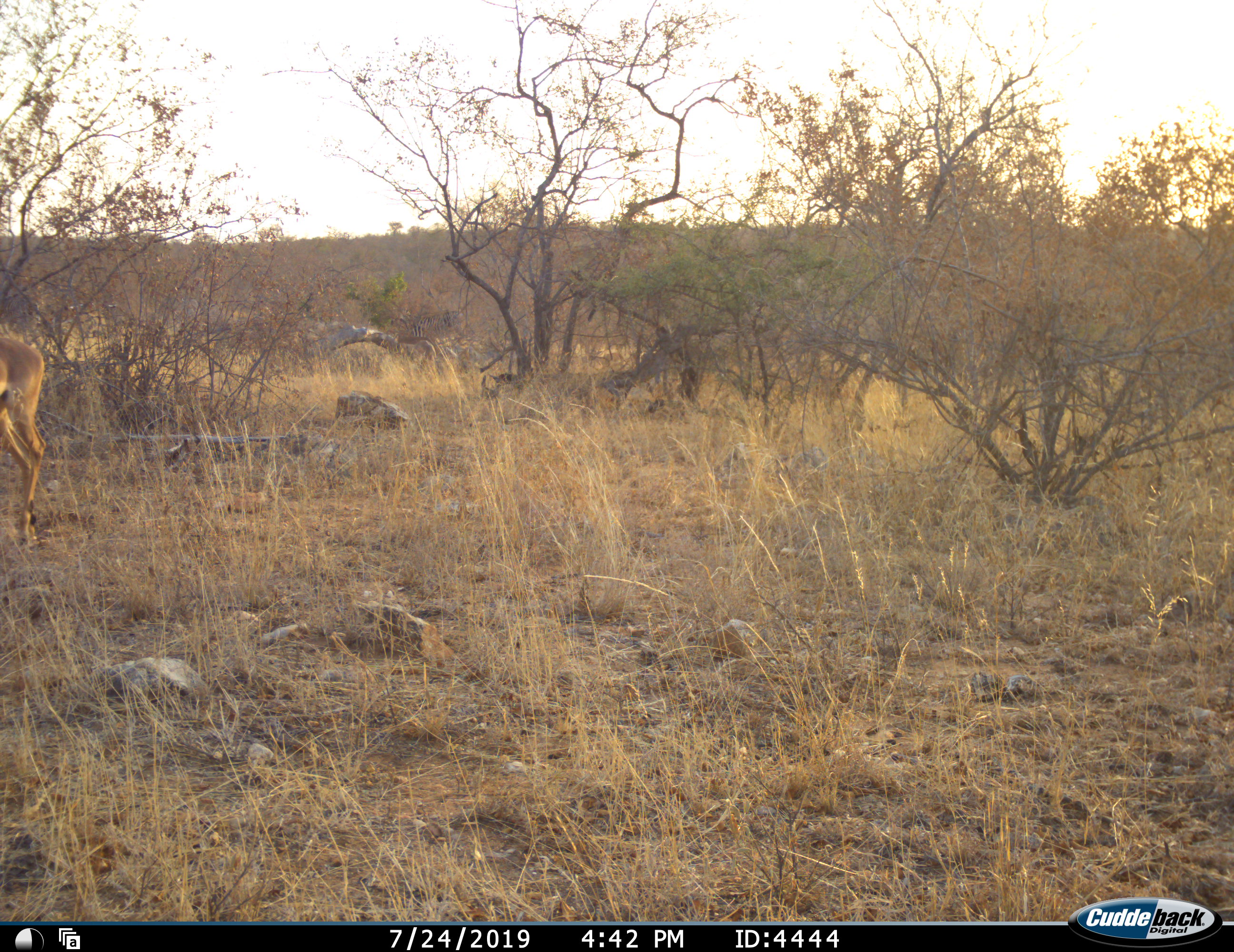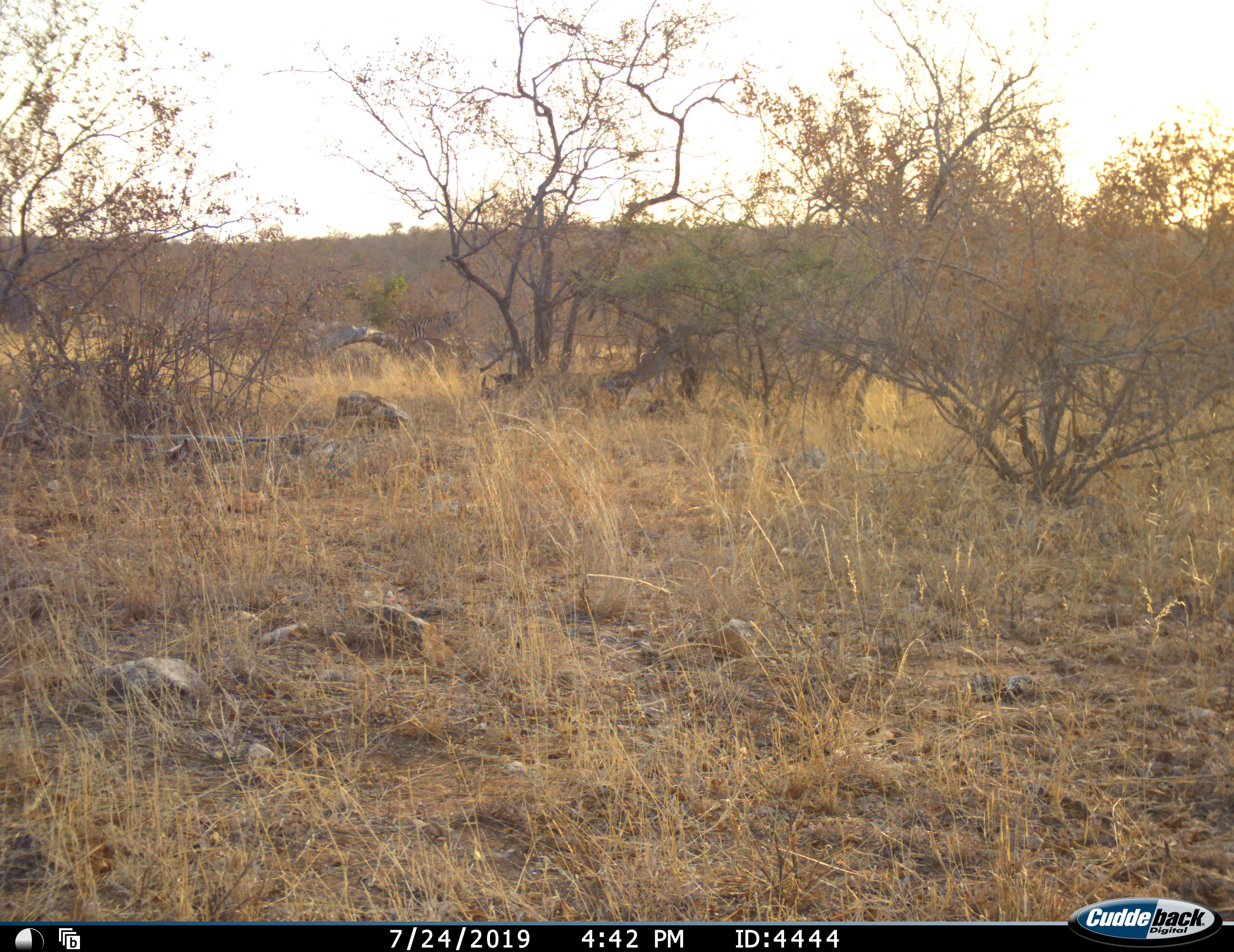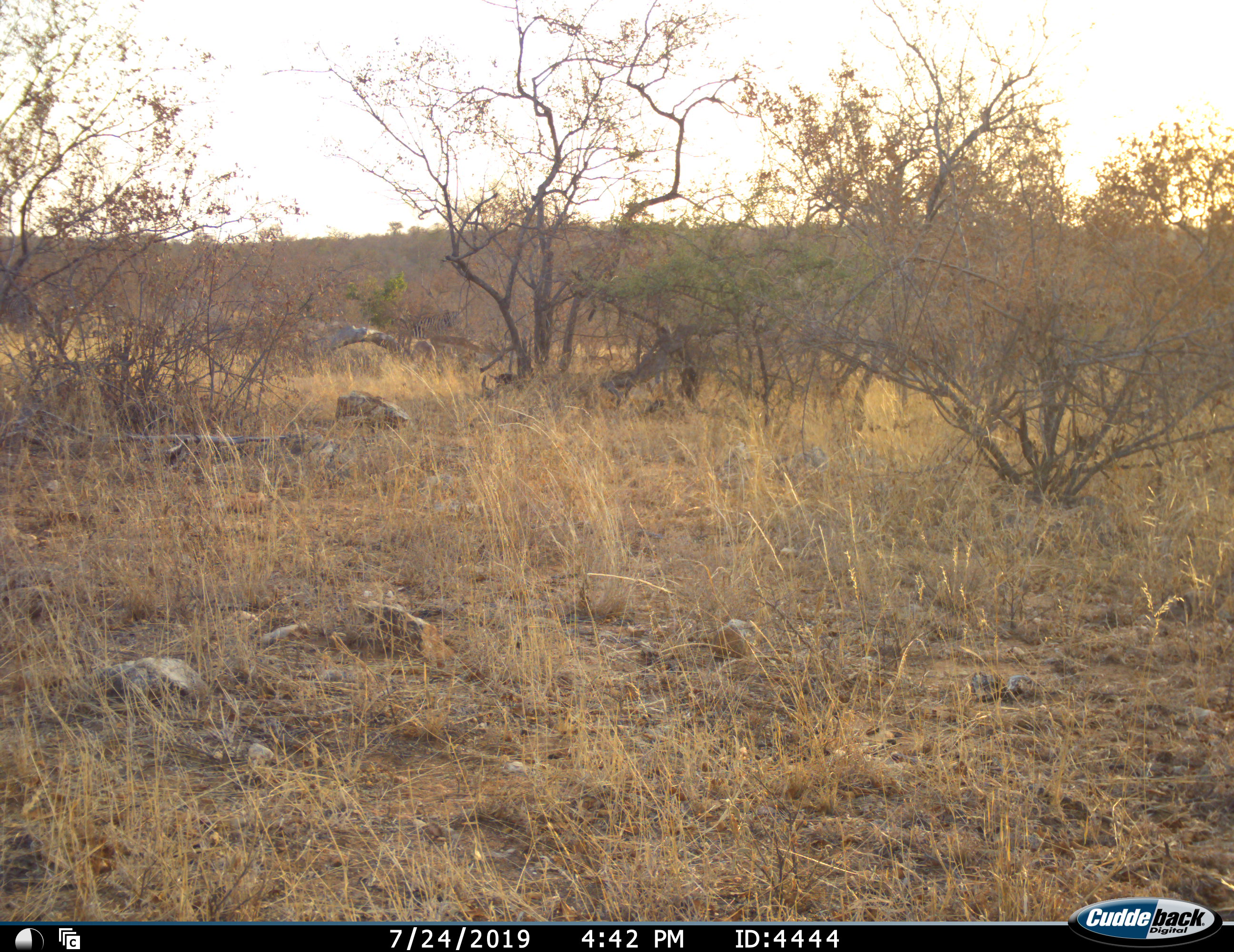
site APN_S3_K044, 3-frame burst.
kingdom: Animalia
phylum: Chordata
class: Mammalia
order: Artiodactyla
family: Bovidae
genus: Aepyceros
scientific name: Aepyceros melampus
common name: impala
Impala (Aepyceros melampus), count 1. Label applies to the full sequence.